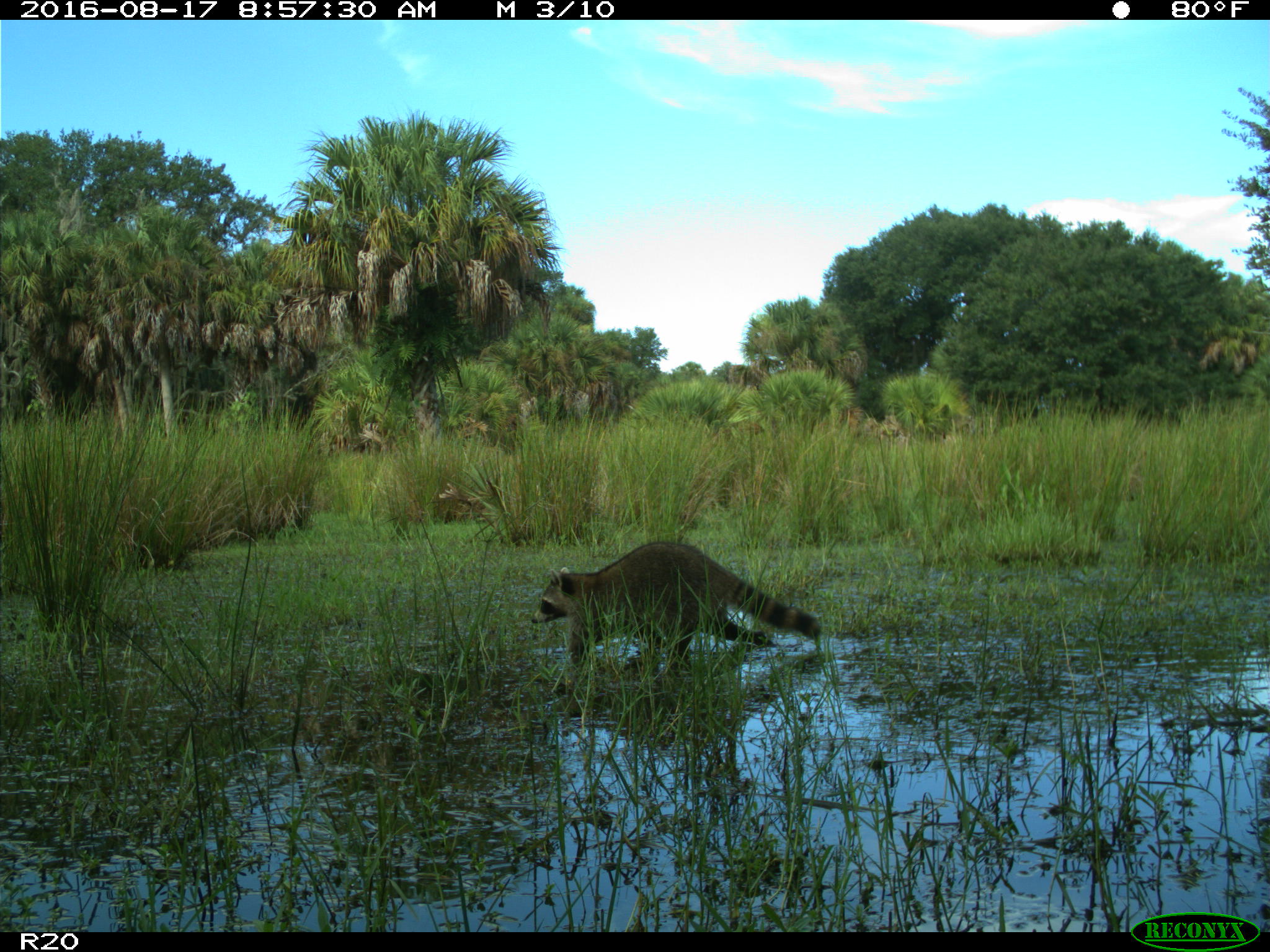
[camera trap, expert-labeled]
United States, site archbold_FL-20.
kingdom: Animalia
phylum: Chordata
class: Mammalia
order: Carnivora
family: Procyonidae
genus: Procyon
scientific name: Procyon lotor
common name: common raccoon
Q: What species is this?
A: Procyon lotor (common raccoon).